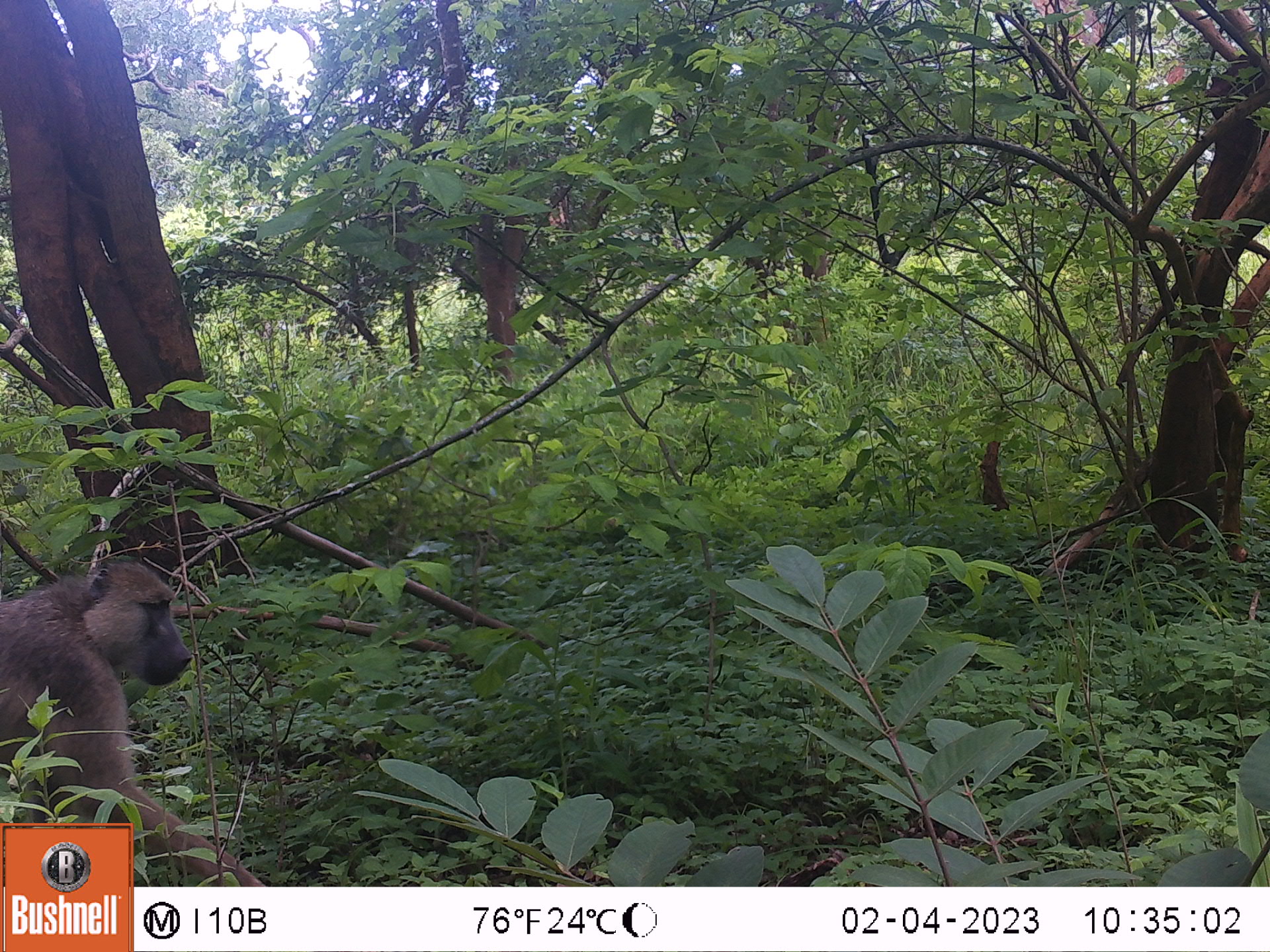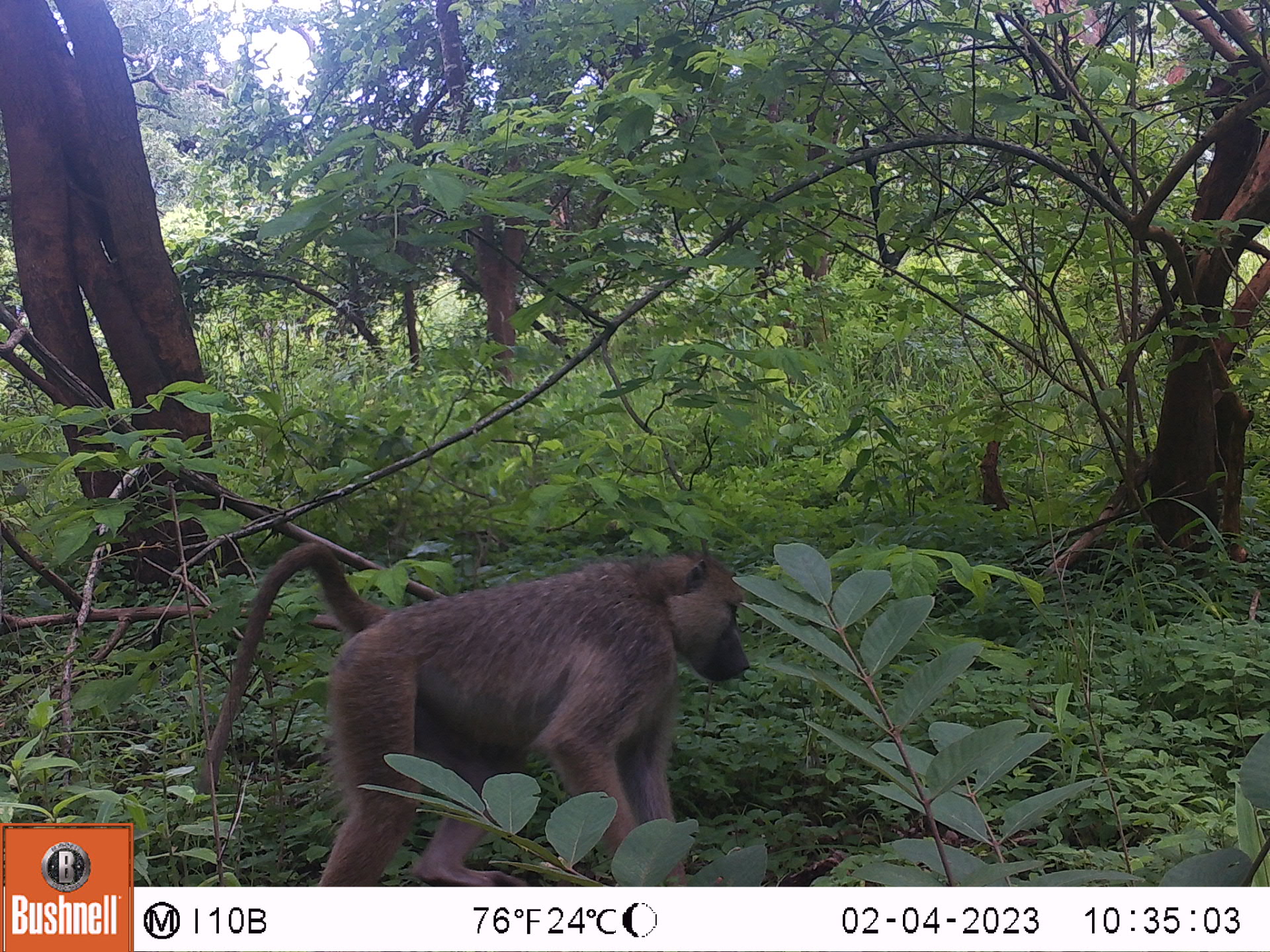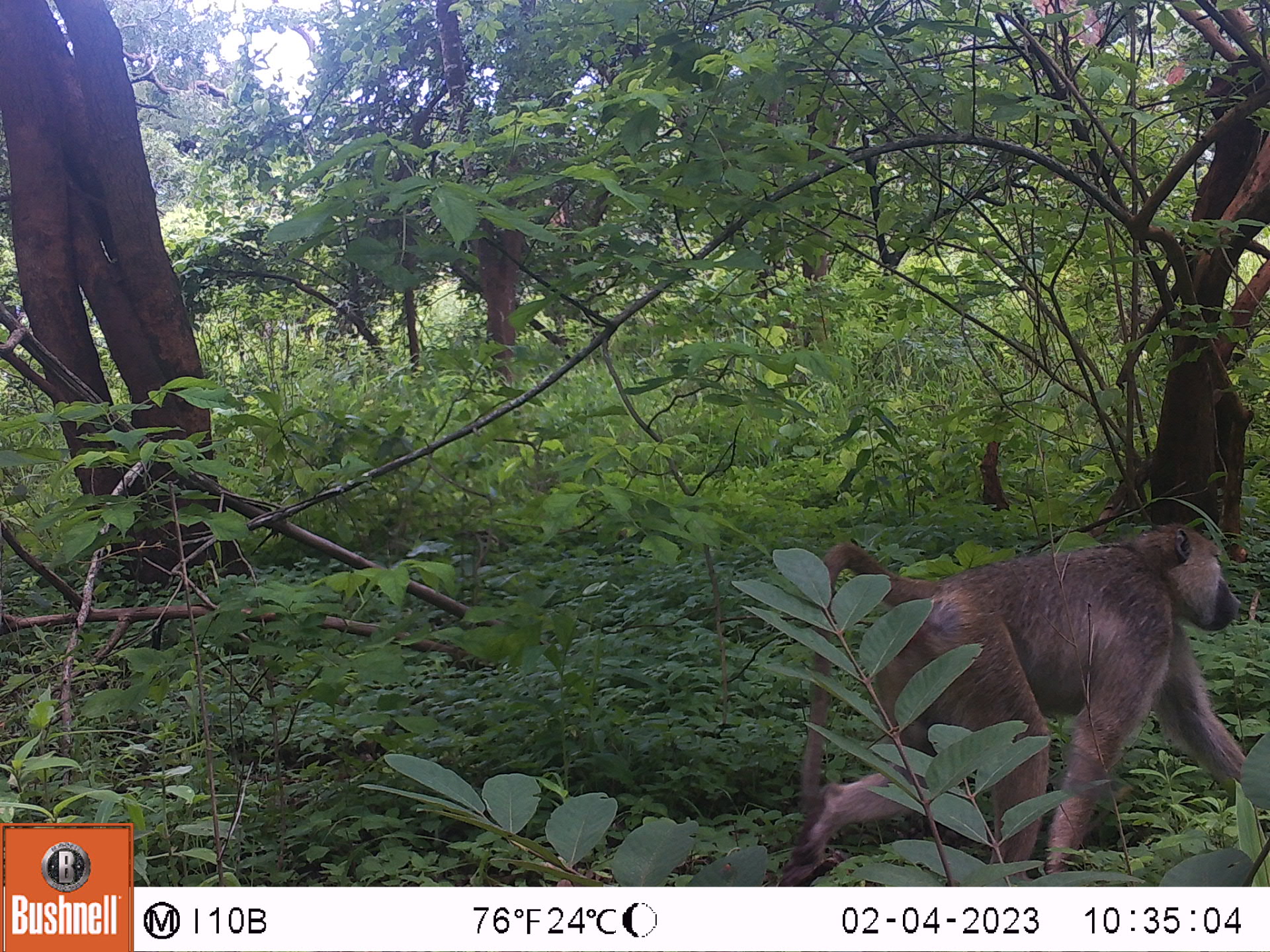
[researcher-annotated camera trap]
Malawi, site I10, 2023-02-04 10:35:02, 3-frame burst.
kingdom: Animalia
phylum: Chordata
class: Mammalia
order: Primates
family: Cercopithecidae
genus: Papio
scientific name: Papio cynocephalus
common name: yellow baboon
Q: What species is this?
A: Yellow baboon (Papio cynocephalus).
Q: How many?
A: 1.